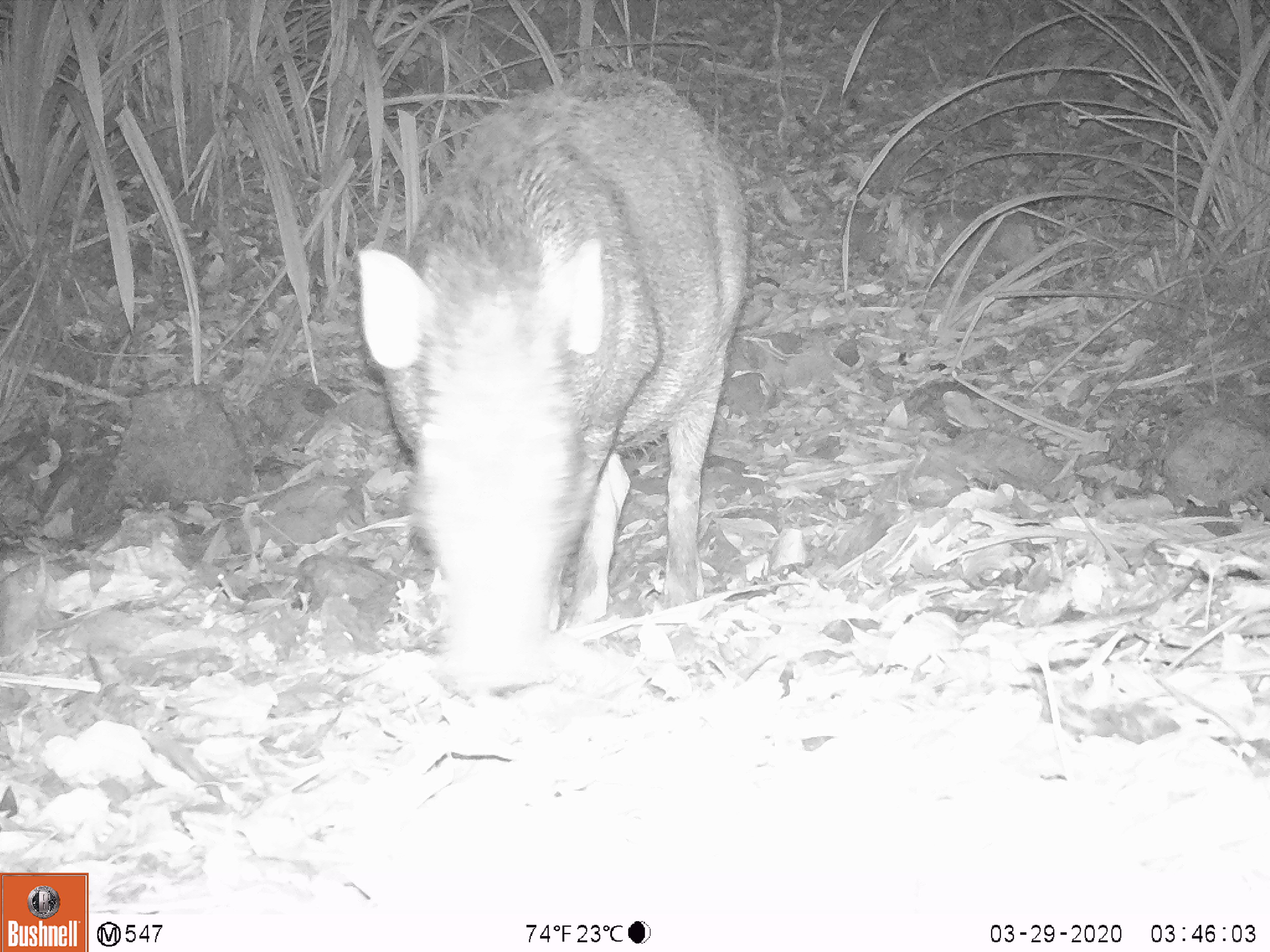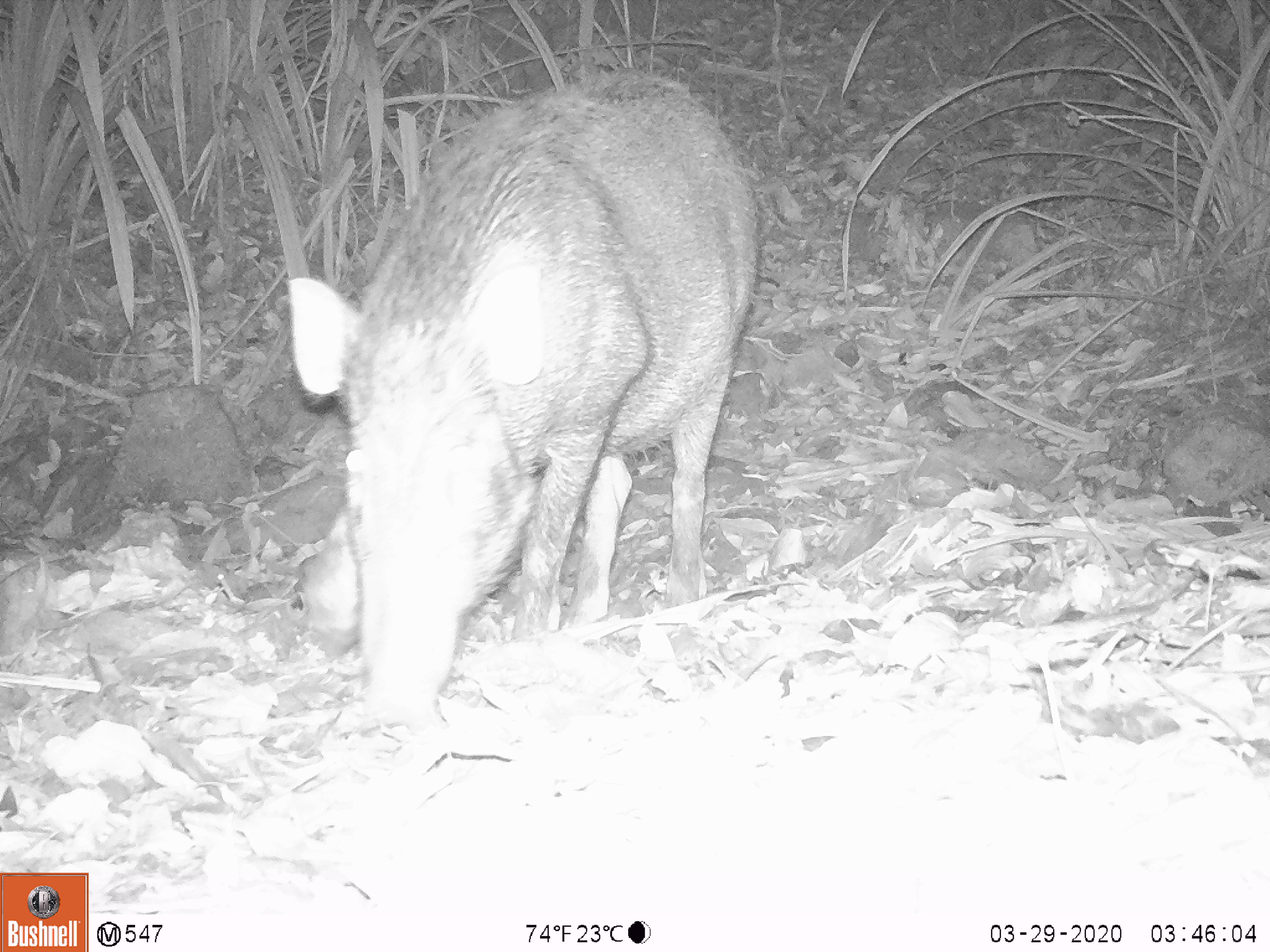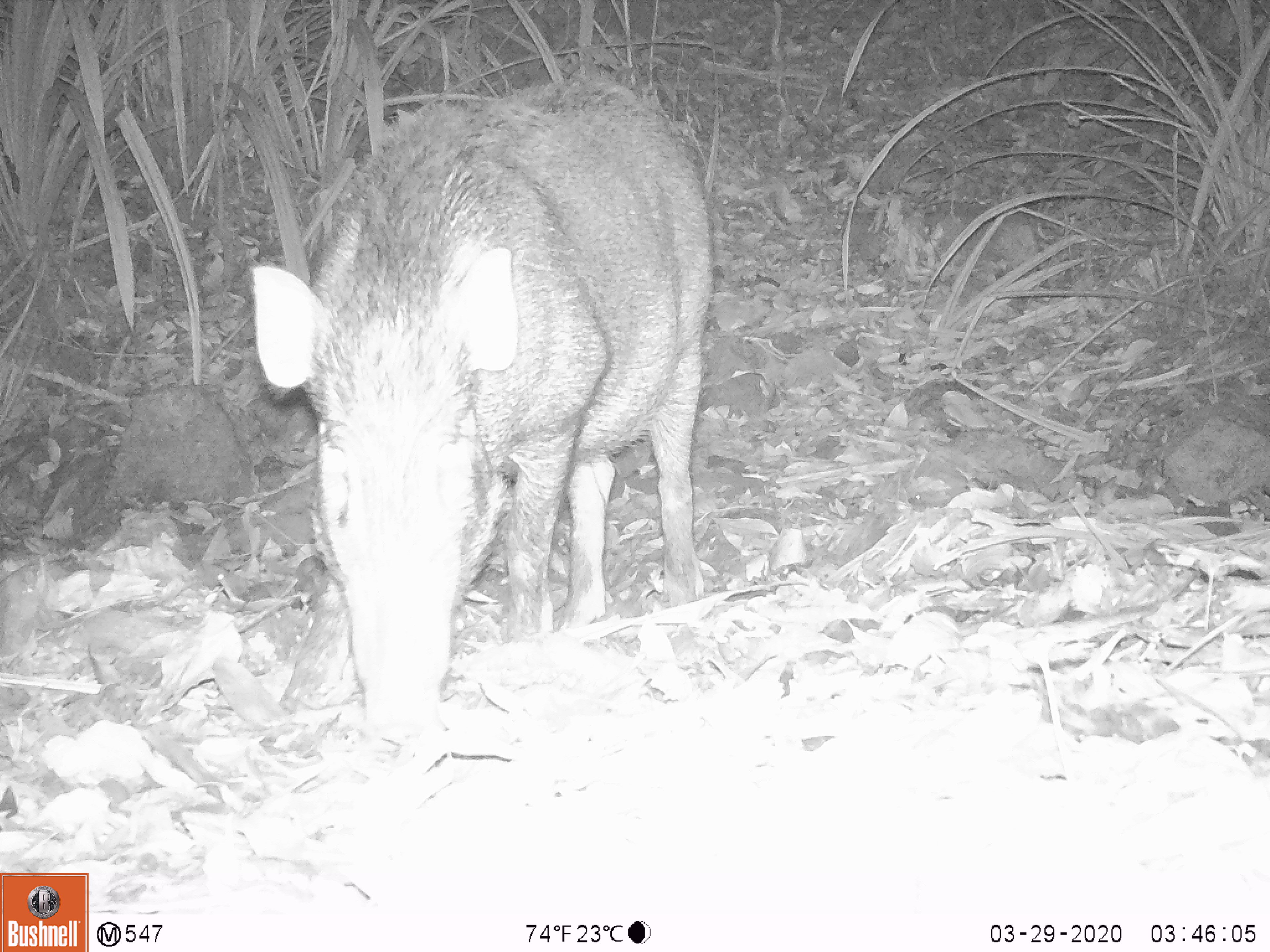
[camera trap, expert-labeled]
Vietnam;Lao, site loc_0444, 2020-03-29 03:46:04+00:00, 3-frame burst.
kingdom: Animalia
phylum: Chordata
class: Mammalia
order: Artiodactyla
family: Suidae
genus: Sus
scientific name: Sus scrofa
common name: eurasian wild pig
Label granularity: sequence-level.